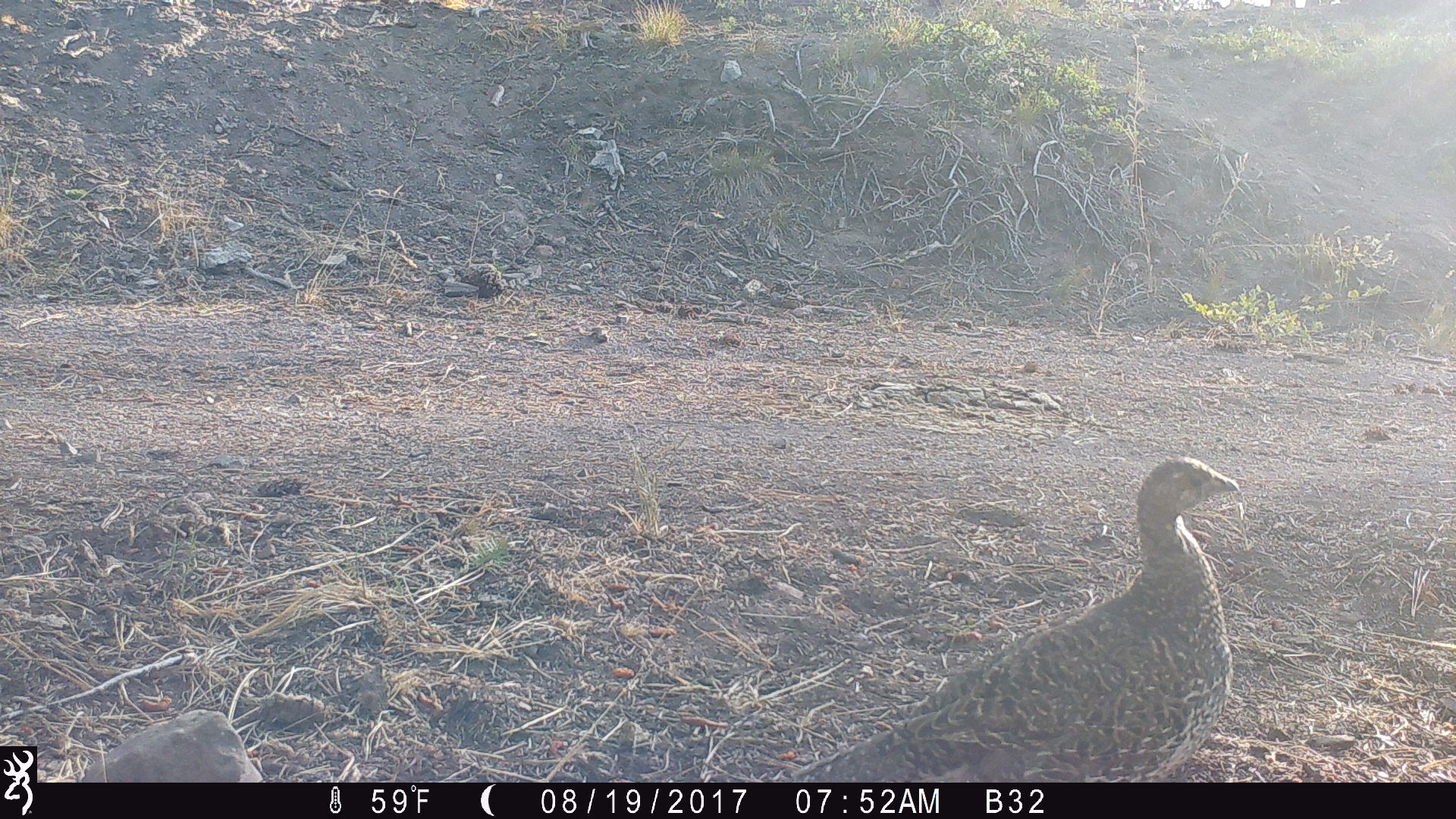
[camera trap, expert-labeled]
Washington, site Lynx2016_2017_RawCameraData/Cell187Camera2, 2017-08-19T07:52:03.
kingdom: Animalia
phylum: Chordata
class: Aves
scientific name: Aves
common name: birds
Aves (birds). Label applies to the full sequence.